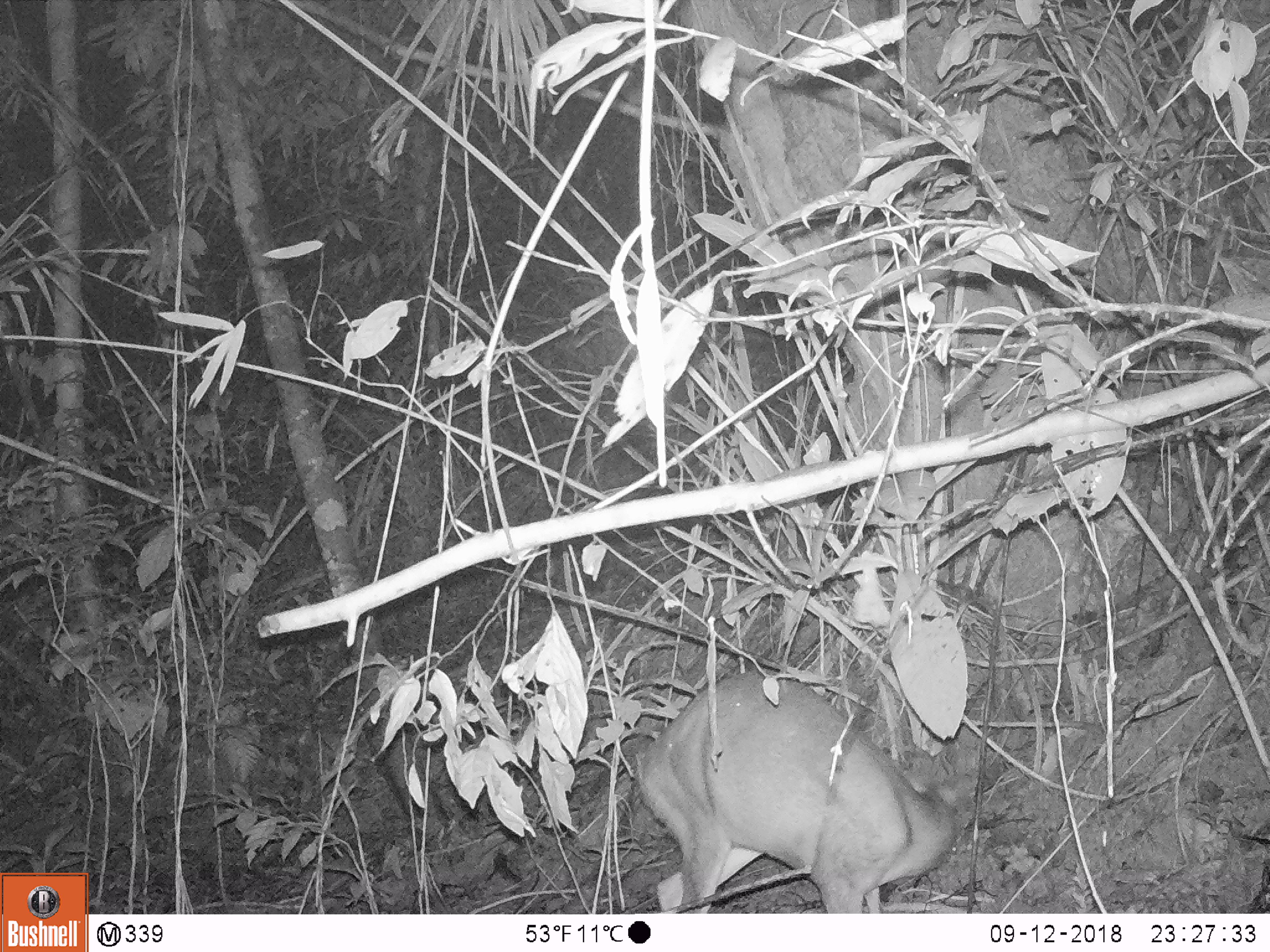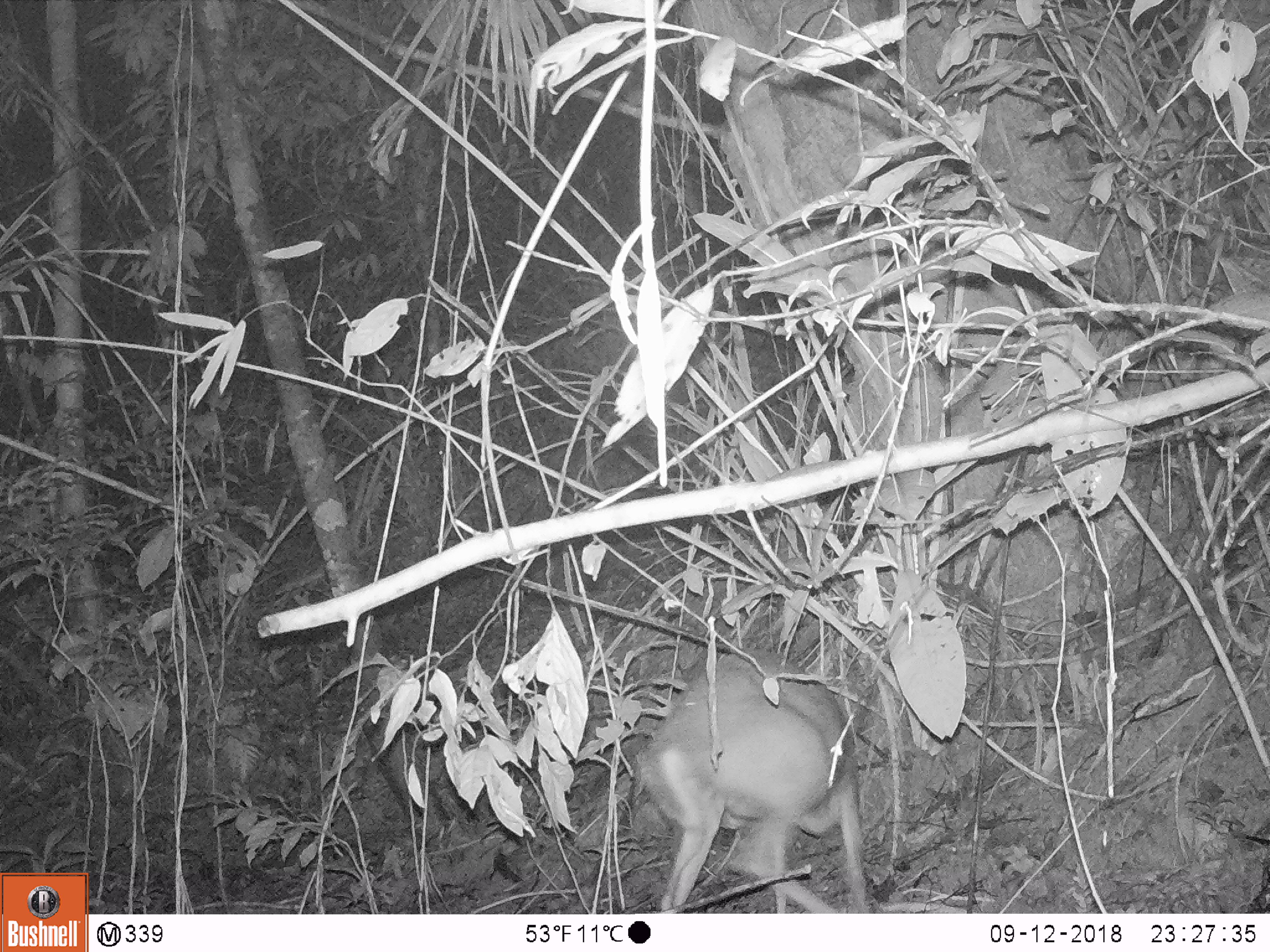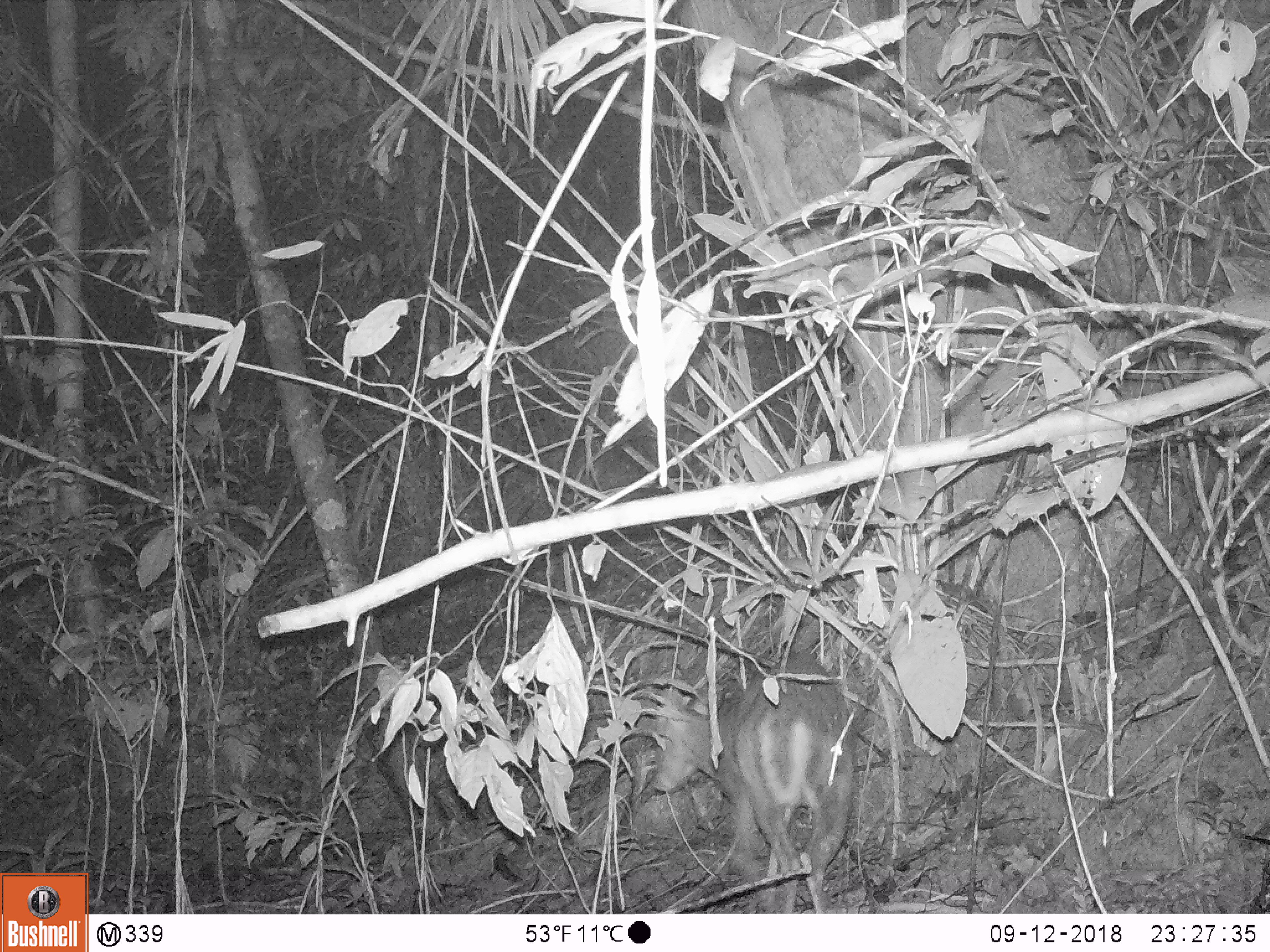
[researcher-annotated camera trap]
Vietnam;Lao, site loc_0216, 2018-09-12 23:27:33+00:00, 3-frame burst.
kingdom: Animalia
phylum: Chordata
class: Mammalia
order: Artiodactyla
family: Cervidae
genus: Muntiacus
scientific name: Muntiacus rooseveltorum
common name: roosevelt's muntjac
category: roosevelts muntjac group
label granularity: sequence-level